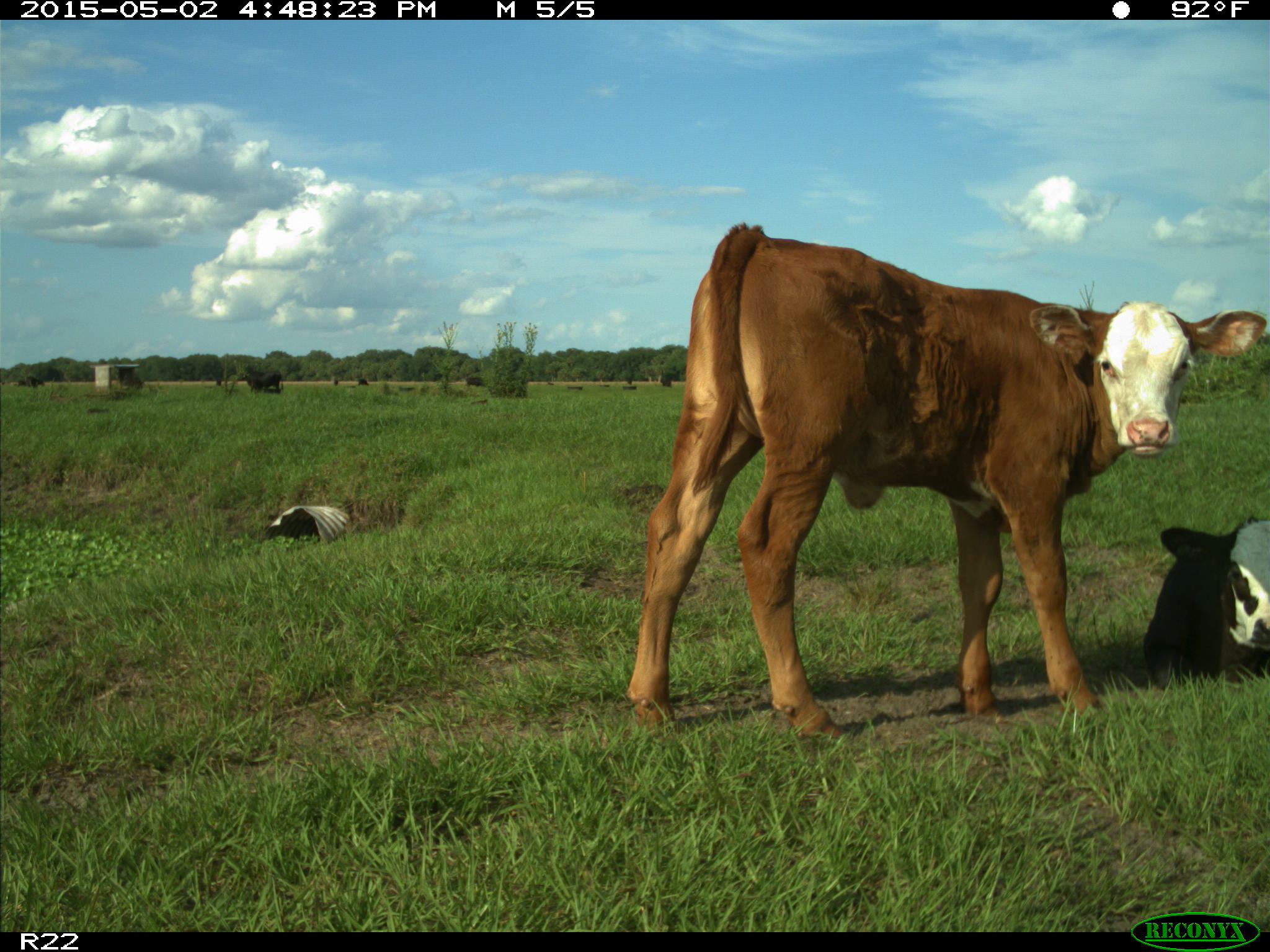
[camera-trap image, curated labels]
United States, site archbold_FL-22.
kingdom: Animalia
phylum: Chordata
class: Mammalia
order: Artiodactyla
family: Bovidae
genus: Bos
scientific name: Bos taurus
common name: domestic cow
Bos taurus (domestic cow).